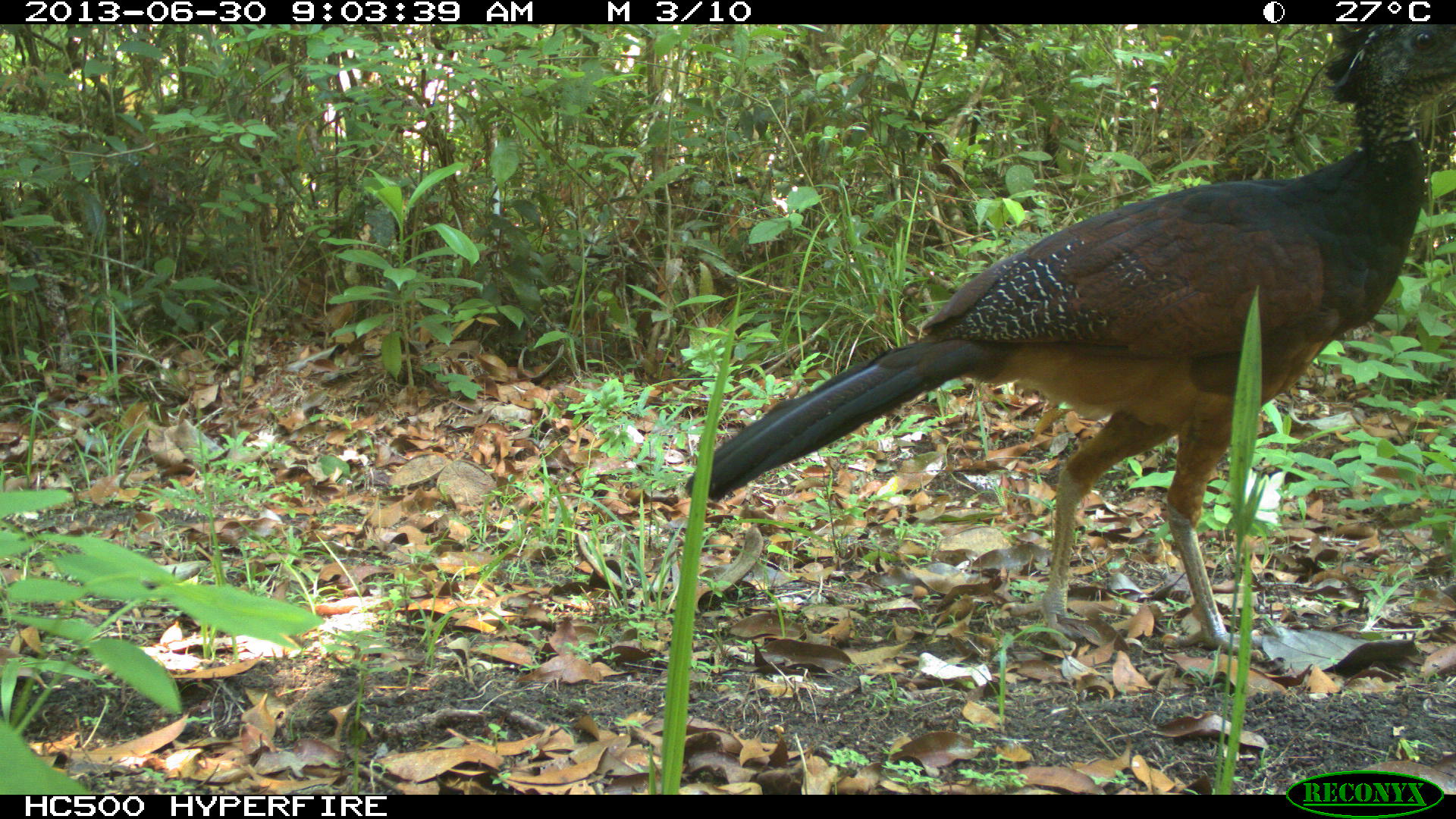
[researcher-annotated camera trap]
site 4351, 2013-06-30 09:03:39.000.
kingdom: Animalia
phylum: Chordata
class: Aves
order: Galliformes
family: Cracidae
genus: Crax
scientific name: Crax rubra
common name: great curassow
Crax rubra (great curassow), count 1, sex female.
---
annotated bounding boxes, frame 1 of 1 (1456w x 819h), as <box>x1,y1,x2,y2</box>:
crax rubra: <box>682,22,1456,655</box>